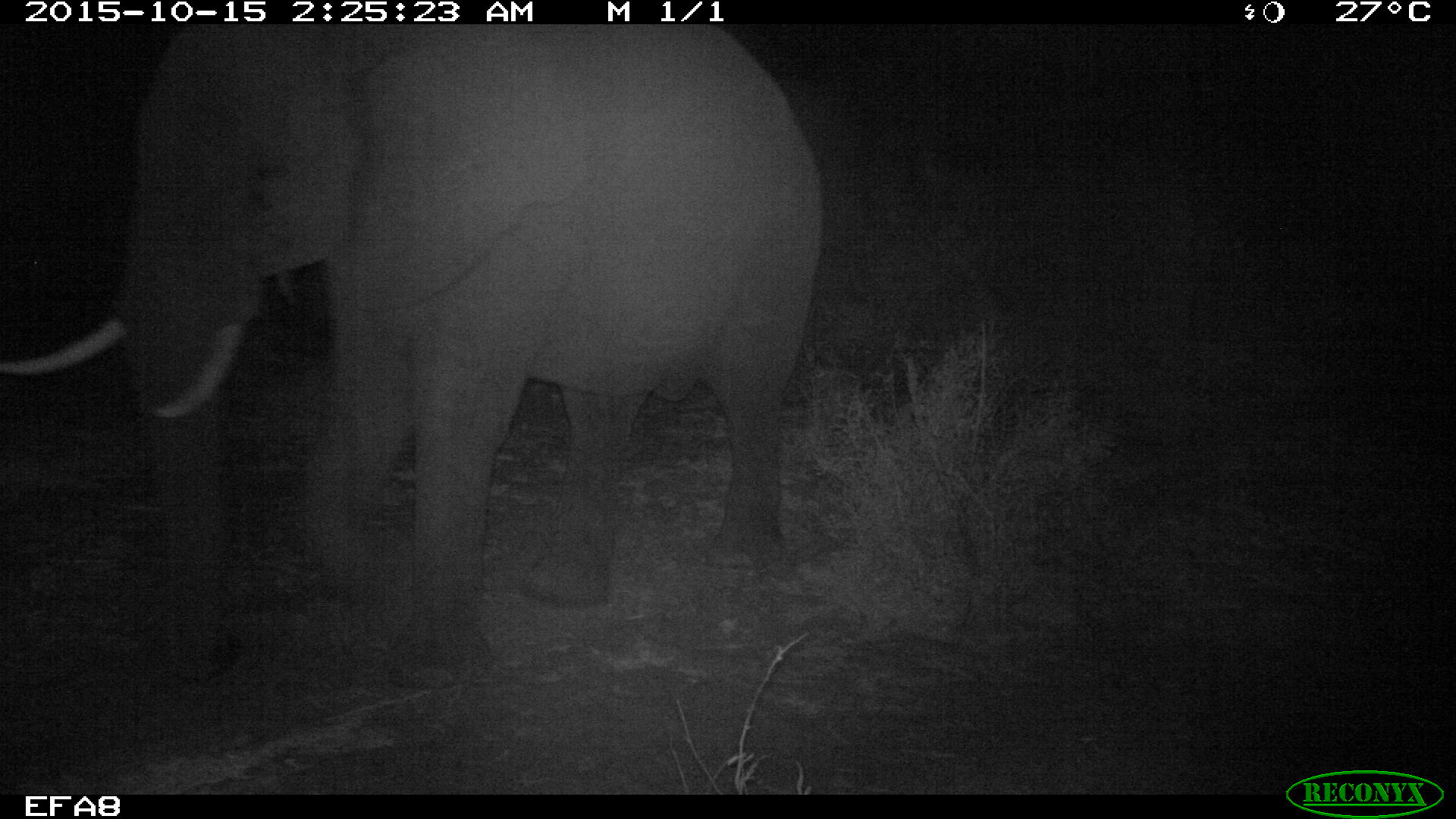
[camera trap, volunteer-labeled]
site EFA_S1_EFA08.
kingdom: Animalia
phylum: Chordata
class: Mammalia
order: Proboscidea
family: Elephantidae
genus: Loxodonta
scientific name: Loxodonta africana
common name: african bush elephant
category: elephant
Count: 1.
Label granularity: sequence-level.